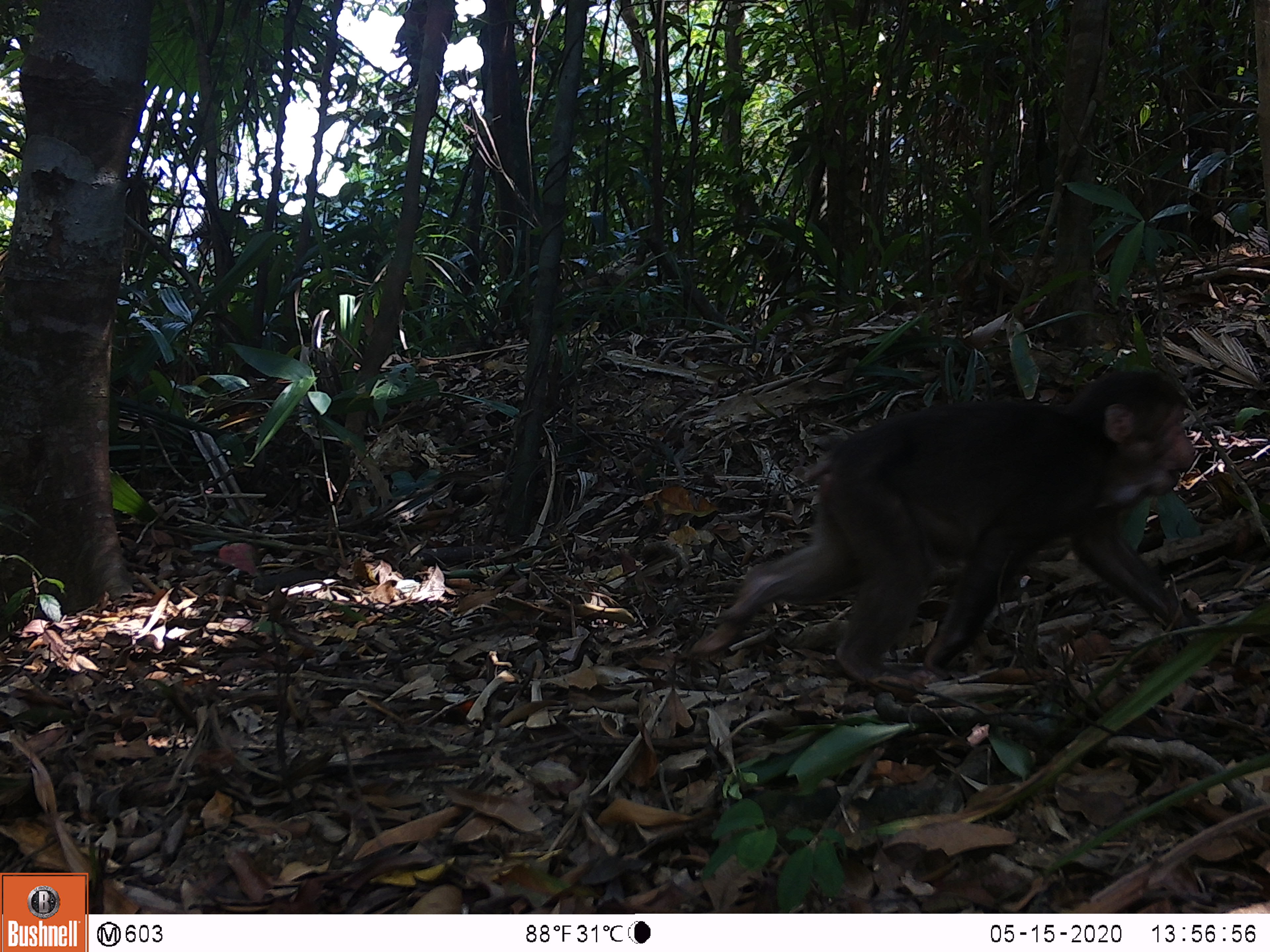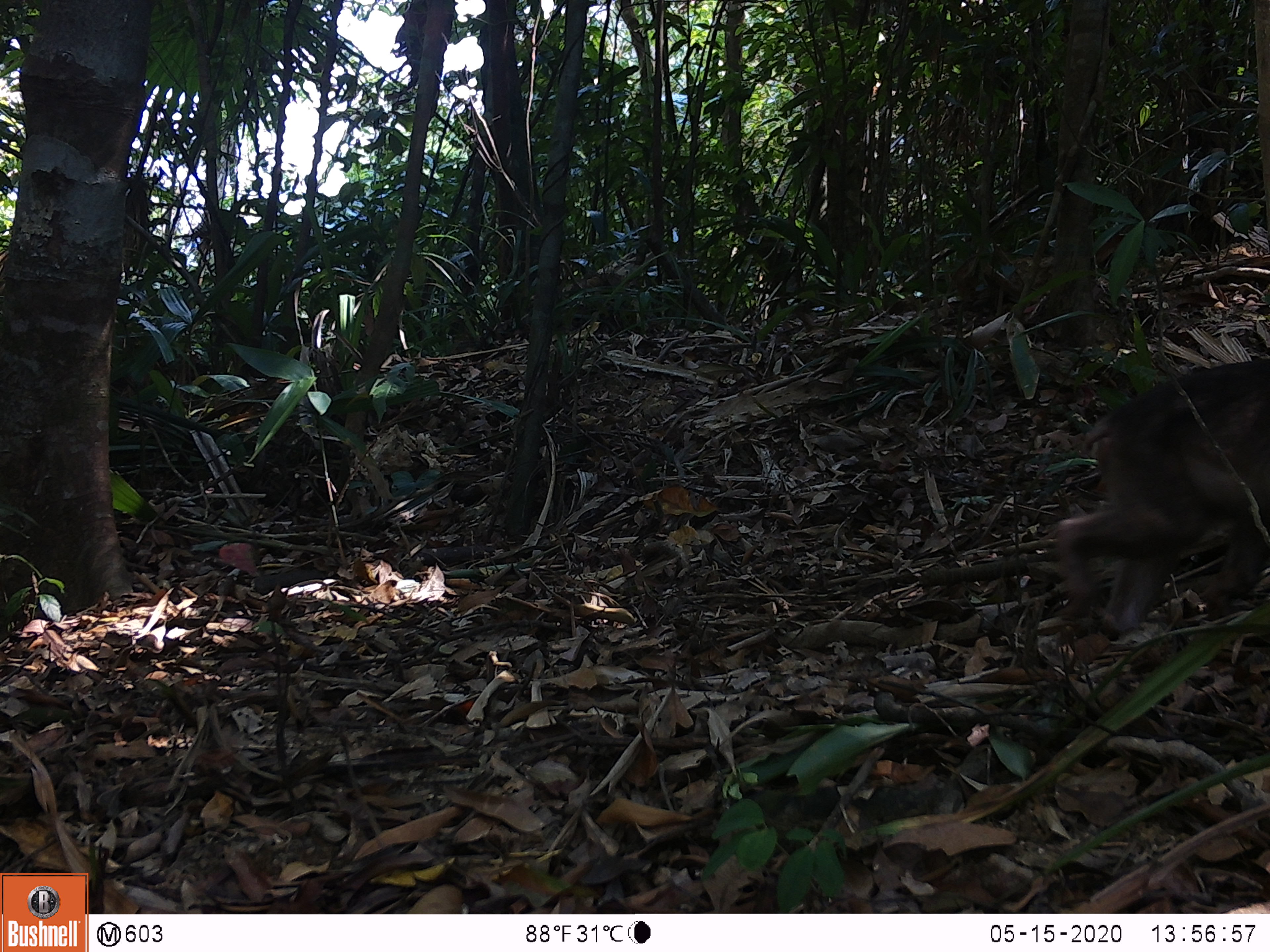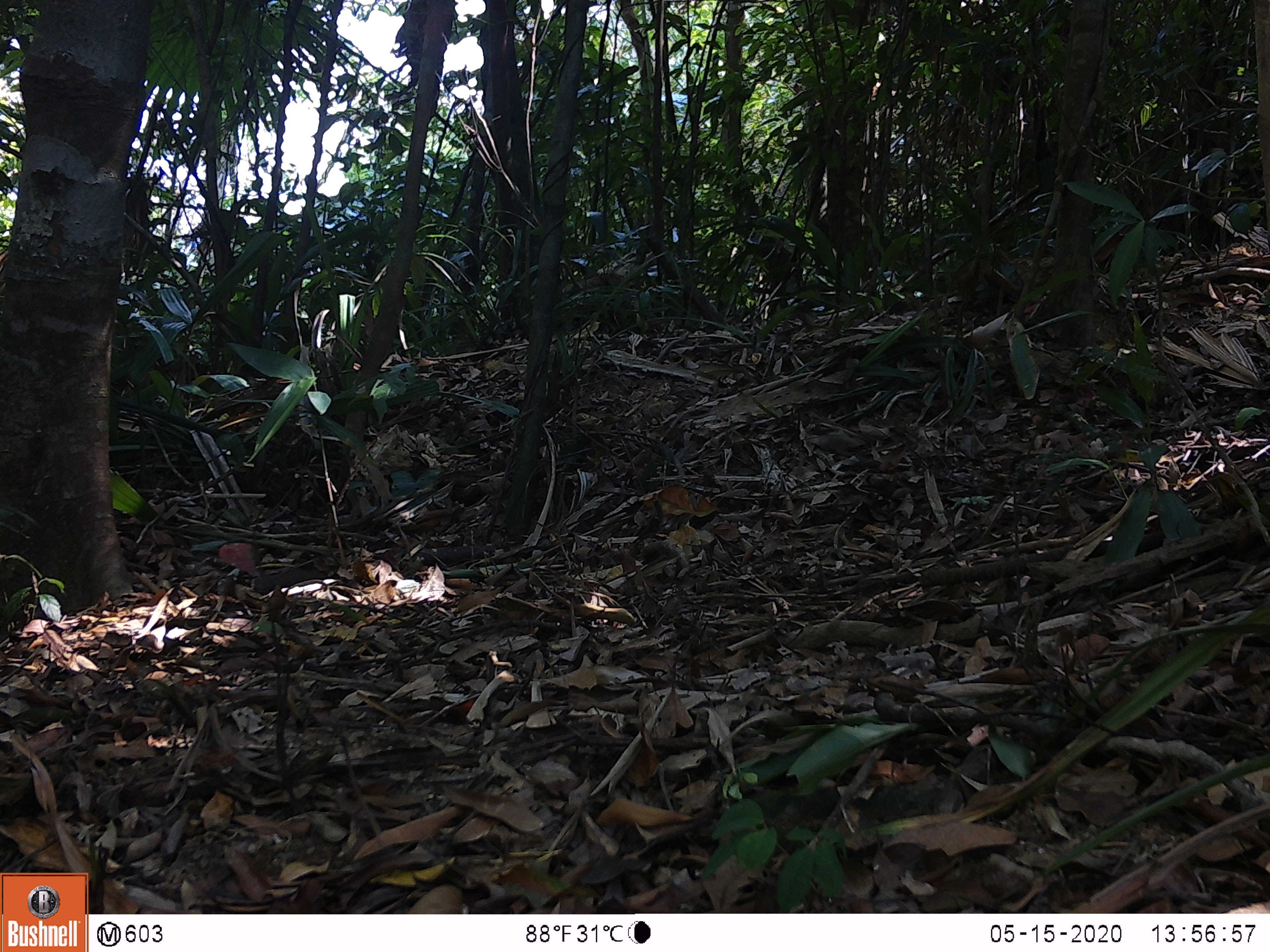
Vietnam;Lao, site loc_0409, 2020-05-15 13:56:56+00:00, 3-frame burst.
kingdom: Animalia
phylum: Chordata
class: Mammalia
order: Primates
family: Cercopithecidae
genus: Macaca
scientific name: Macaca arctoides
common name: stump-tailed macaque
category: stump tailed macaque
Stump tailed macaque (stump-tailed macaque) (Macaca arctoides). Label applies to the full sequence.